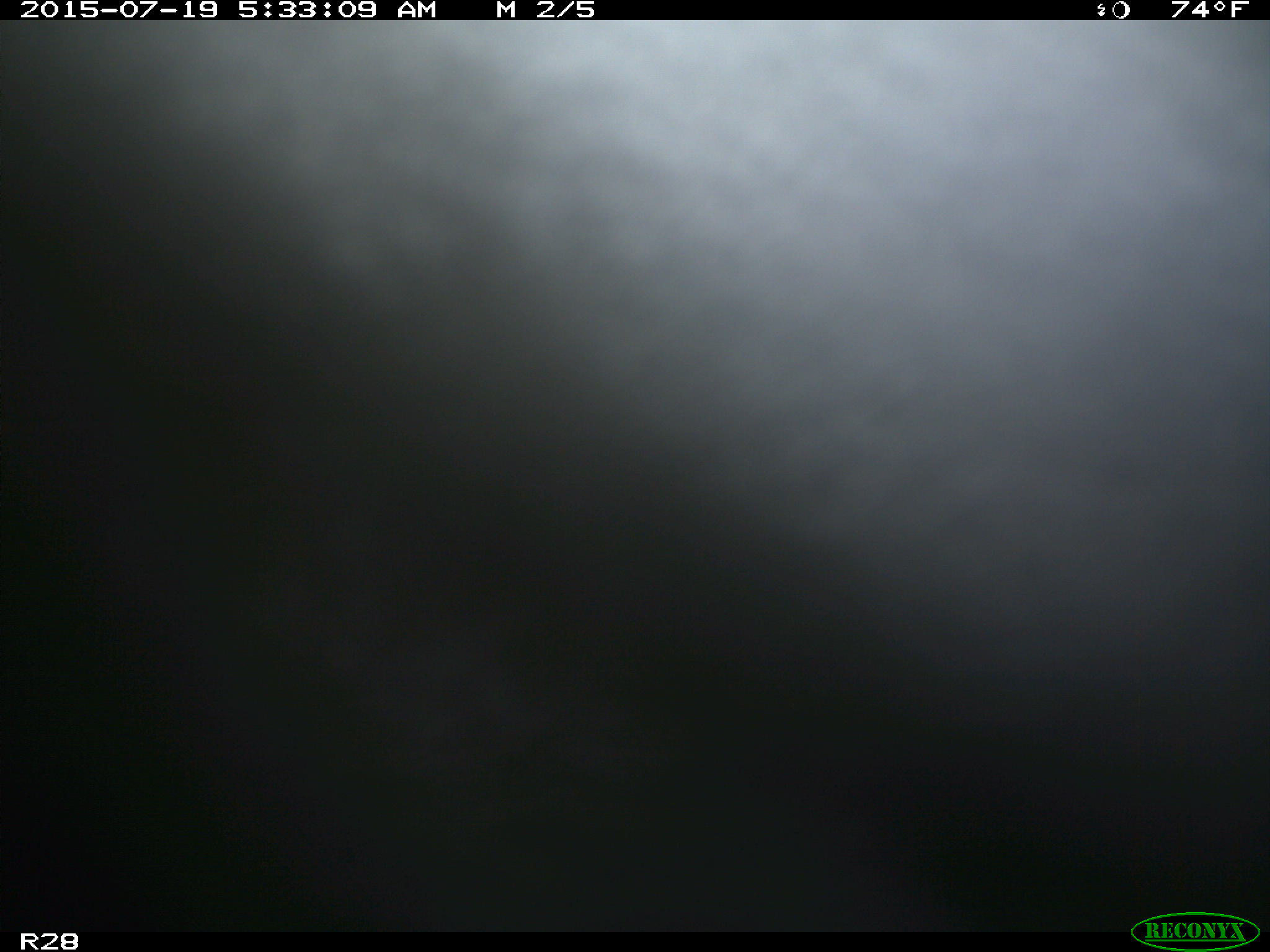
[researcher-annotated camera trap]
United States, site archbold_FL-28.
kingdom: Animalia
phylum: Chordata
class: Mammalia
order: Artiodactyla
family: Bovidae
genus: Bos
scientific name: Bos taurus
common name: domestic cow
Bos taurus (domestic cow).